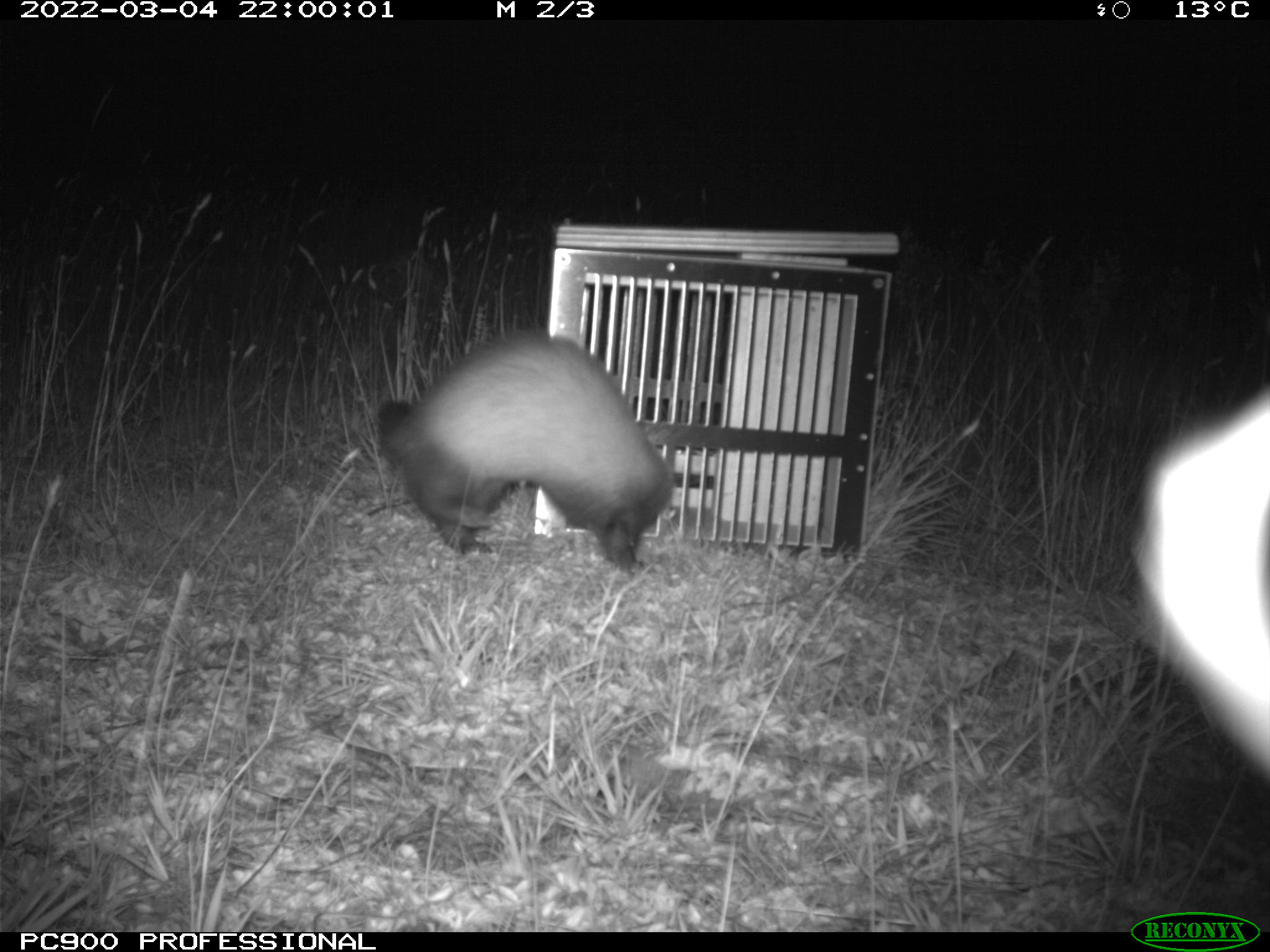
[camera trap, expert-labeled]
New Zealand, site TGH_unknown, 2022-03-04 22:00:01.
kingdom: Animalia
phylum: Chordata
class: Mammalia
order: Carnivora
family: Mustelidae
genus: Mustela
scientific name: Mustela furo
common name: ferret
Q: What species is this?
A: Ferret (Mustela furo).